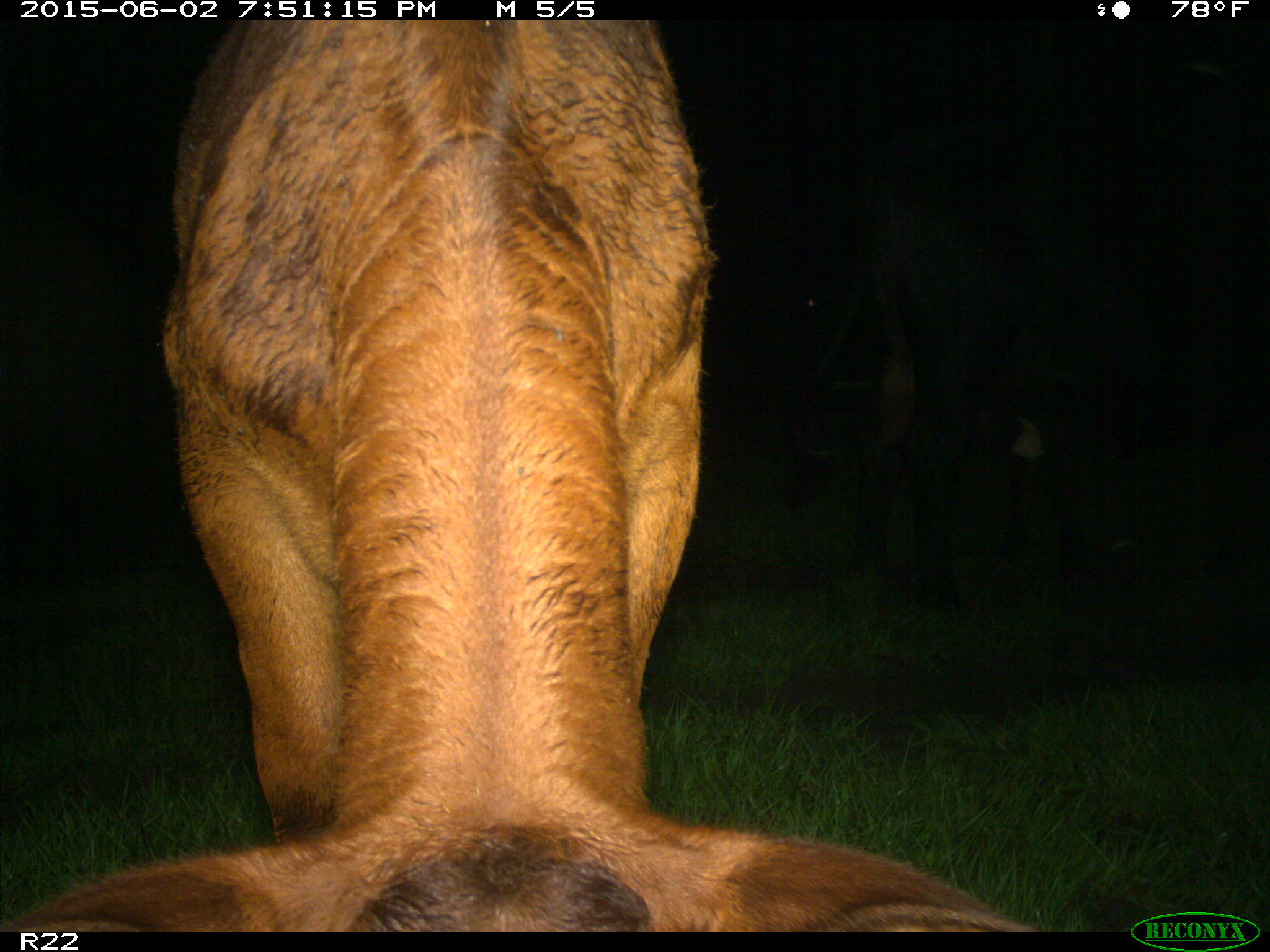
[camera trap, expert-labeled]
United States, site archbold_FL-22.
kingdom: Animalia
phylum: Chordata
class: Mammalia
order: Artiodactyla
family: Bovidae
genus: Bos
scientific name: Bos taurus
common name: domestic cow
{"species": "Bos taurus (domestic cow)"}